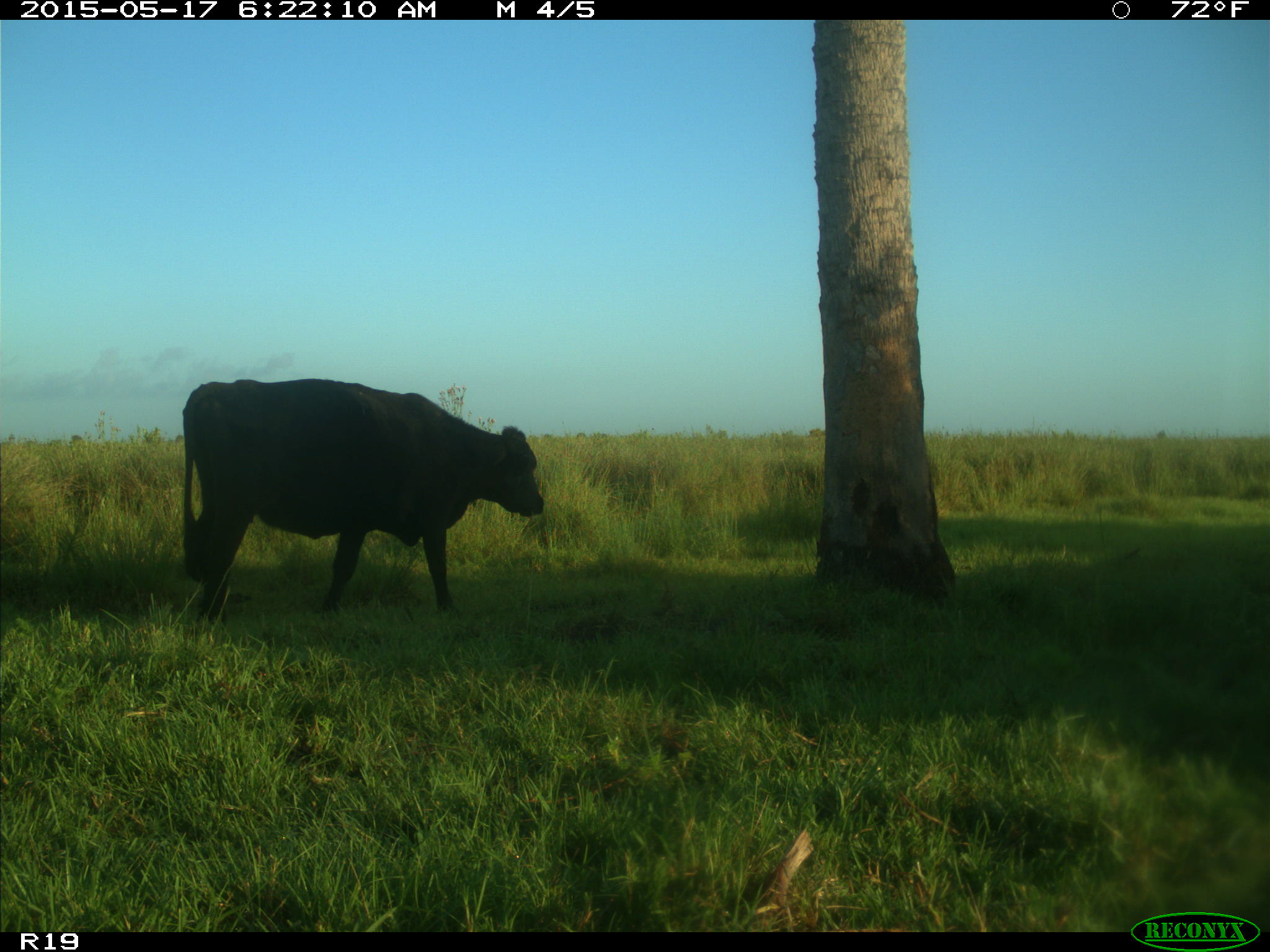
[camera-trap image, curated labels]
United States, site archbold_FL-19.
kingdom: Animalia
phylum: Chordata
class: Mammalia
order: Artiodactyla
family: Bovidae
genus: Bos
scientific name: Bos taurus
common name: domestic cow